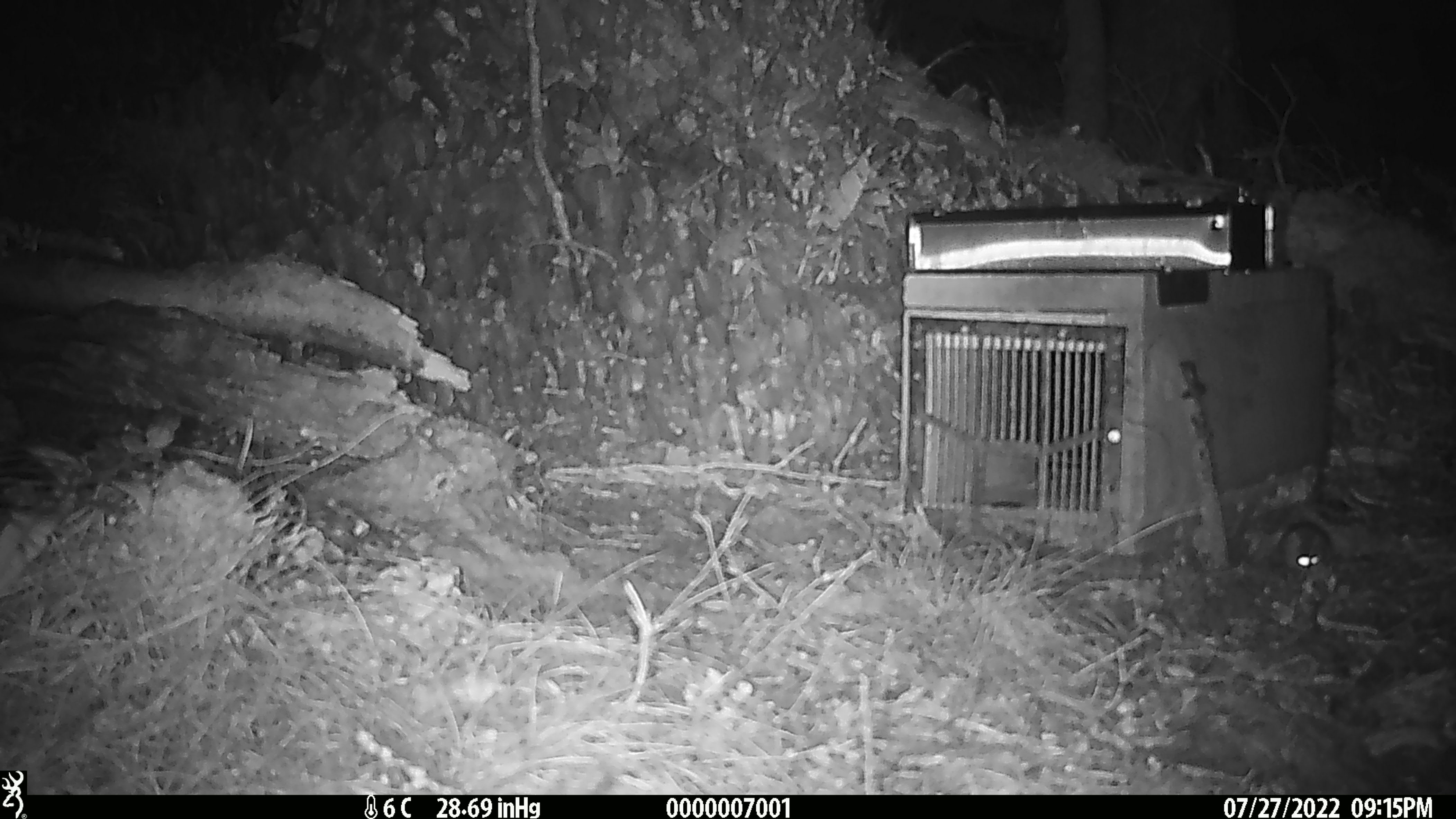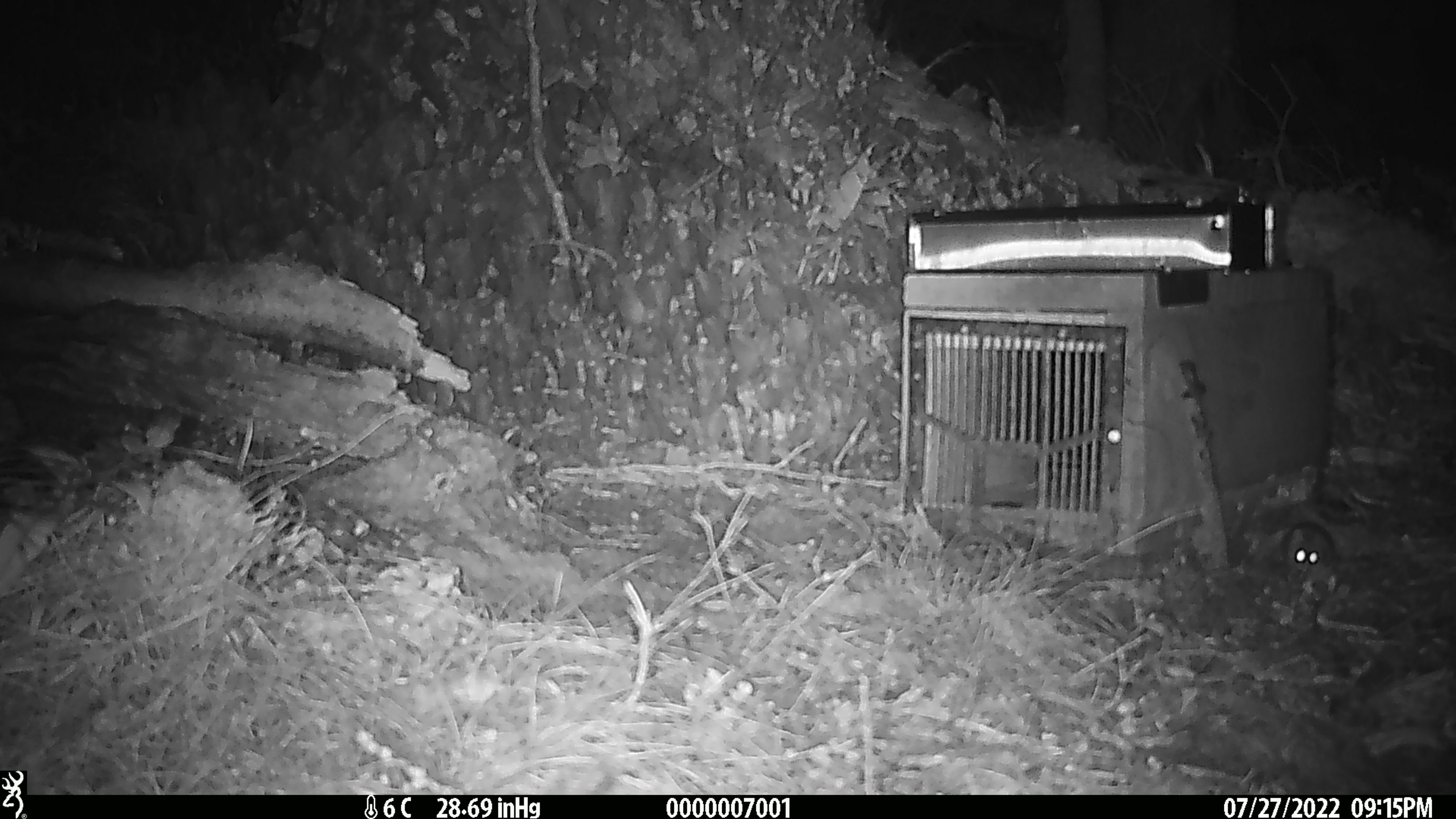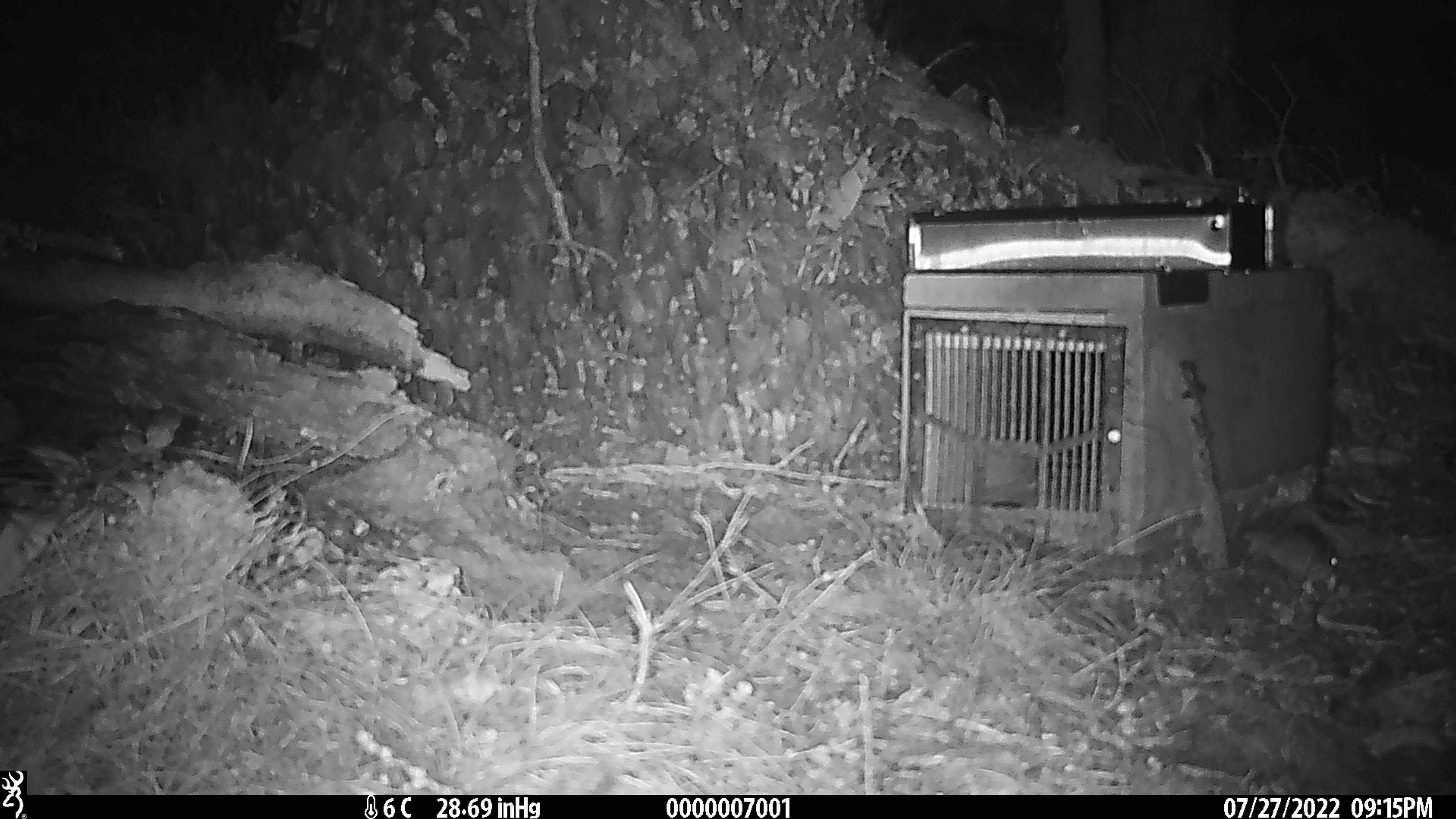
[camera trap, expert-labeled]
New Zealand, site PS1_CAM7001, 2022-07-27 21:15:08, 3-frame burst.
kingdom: Animalia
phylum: Chordata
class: Mammalia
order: Rodentia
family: Muridae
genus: Mus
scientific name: Mus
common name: mouse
Mouse (Mus).